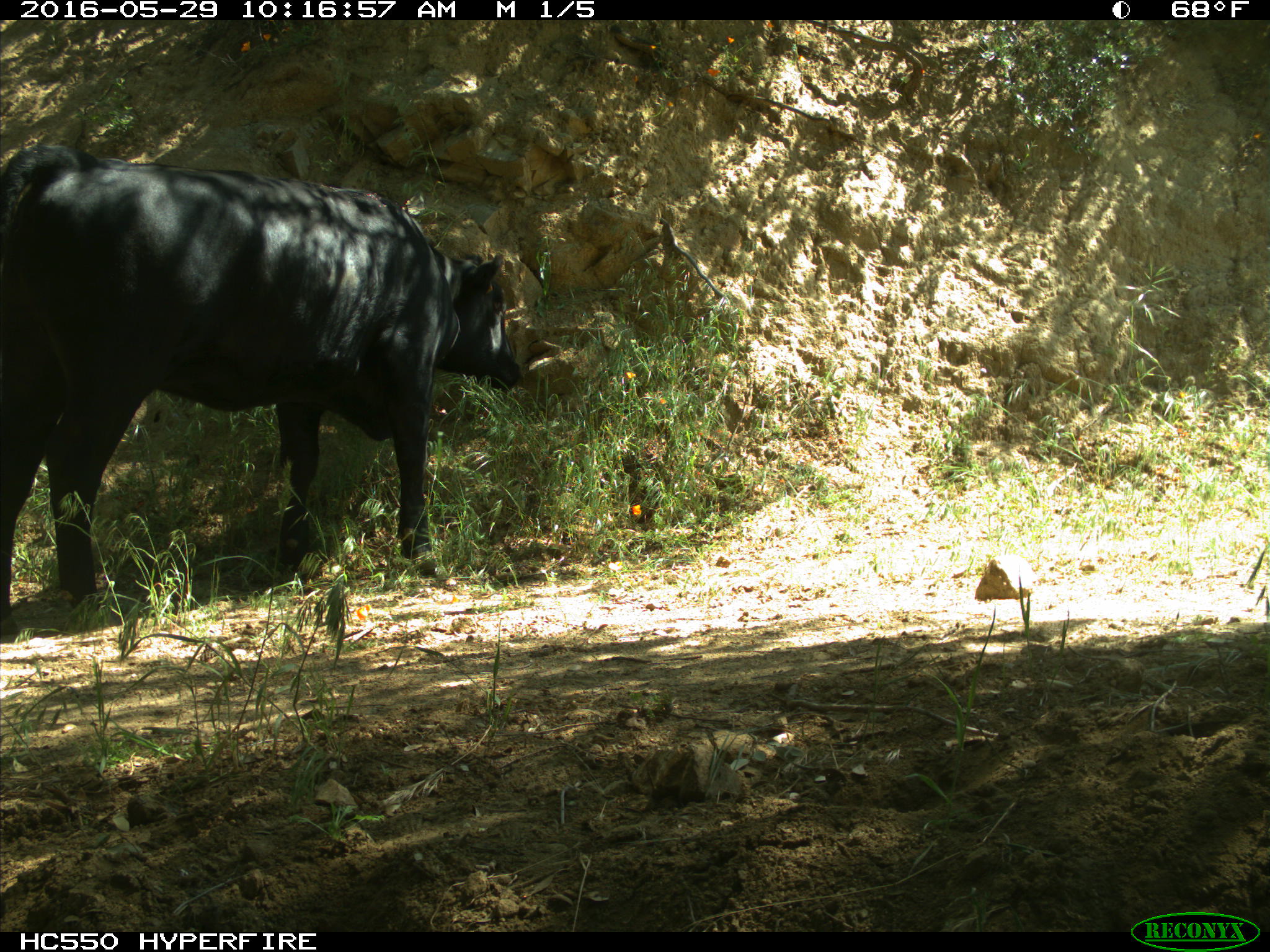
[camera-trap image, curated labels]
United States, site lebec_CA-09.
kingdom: Animalia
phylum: Chordata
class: Mammalia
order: Artiodactyla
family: Bovidae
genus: Bos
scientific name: Bos taurus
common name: domestic cow